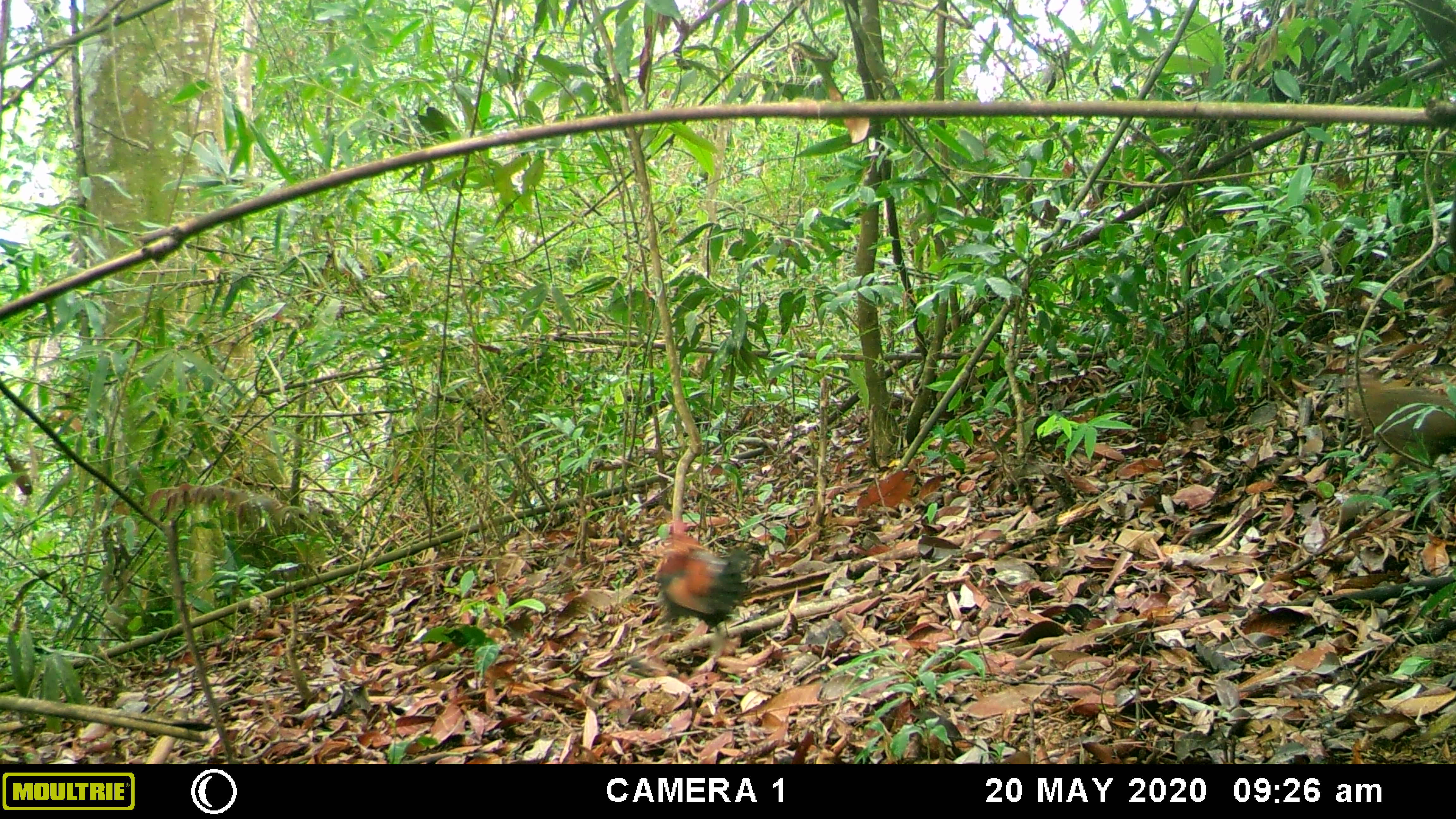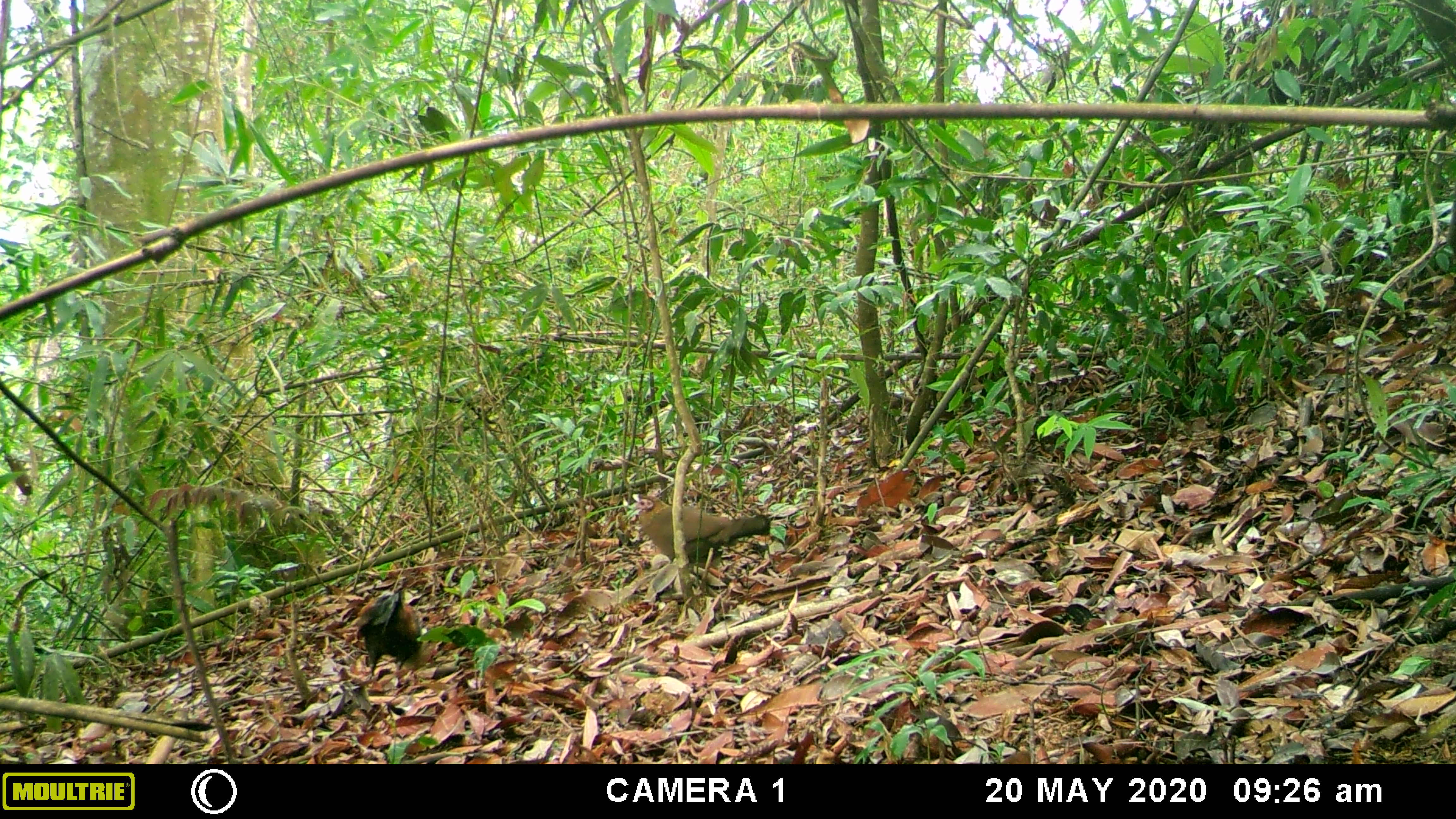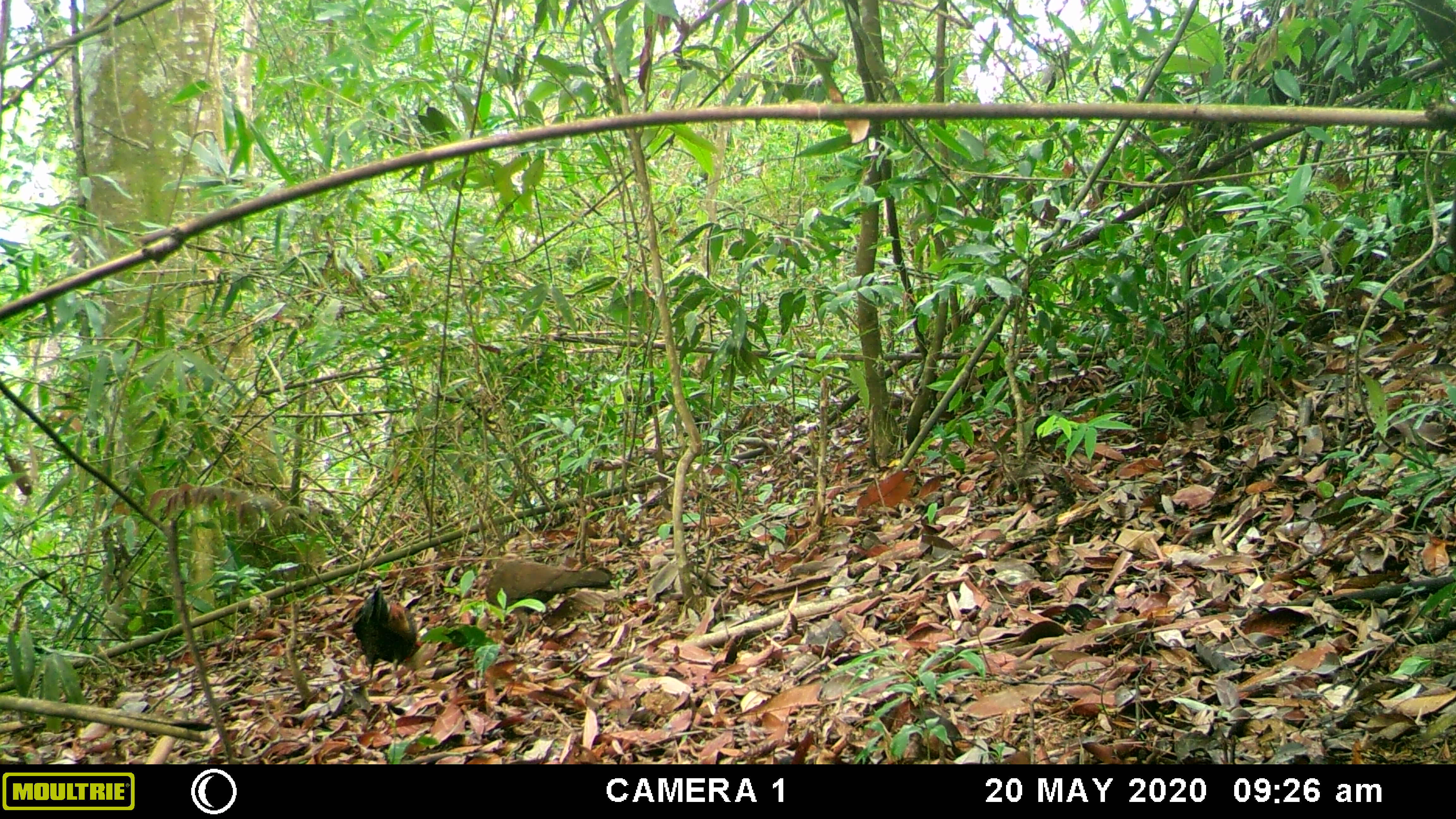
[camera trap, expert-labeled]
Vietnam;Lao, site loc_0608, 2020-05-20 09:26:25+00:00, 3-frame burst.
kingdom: Animalia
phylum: Chordata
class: Aves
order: Galliformes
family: Phasianidae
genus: Gallus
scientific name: Gallus gallus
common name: red junglefowl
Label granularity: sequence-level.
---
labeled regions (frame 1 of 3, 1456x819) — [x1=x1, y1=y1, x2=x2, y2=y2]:
red junglefowl: [x1=658, y1=523, x2=753, y2=635]; [x1=1354, y1=383, x2=1456, y2=459]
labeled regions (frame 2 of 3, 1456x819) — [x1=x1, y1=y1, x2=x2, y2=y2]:
red junglefowl: [x1=634, y1=490, x2=769, y2=579]; [x1=355, y1=587, x2=423, y2=678]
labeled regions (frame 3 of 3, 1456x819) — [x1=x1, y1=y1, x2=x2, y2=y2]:
red junglefowl: [x1=485, y1=554, x2=611, y2=642]; [x1=351, y1=581, x2=418, y2=687]